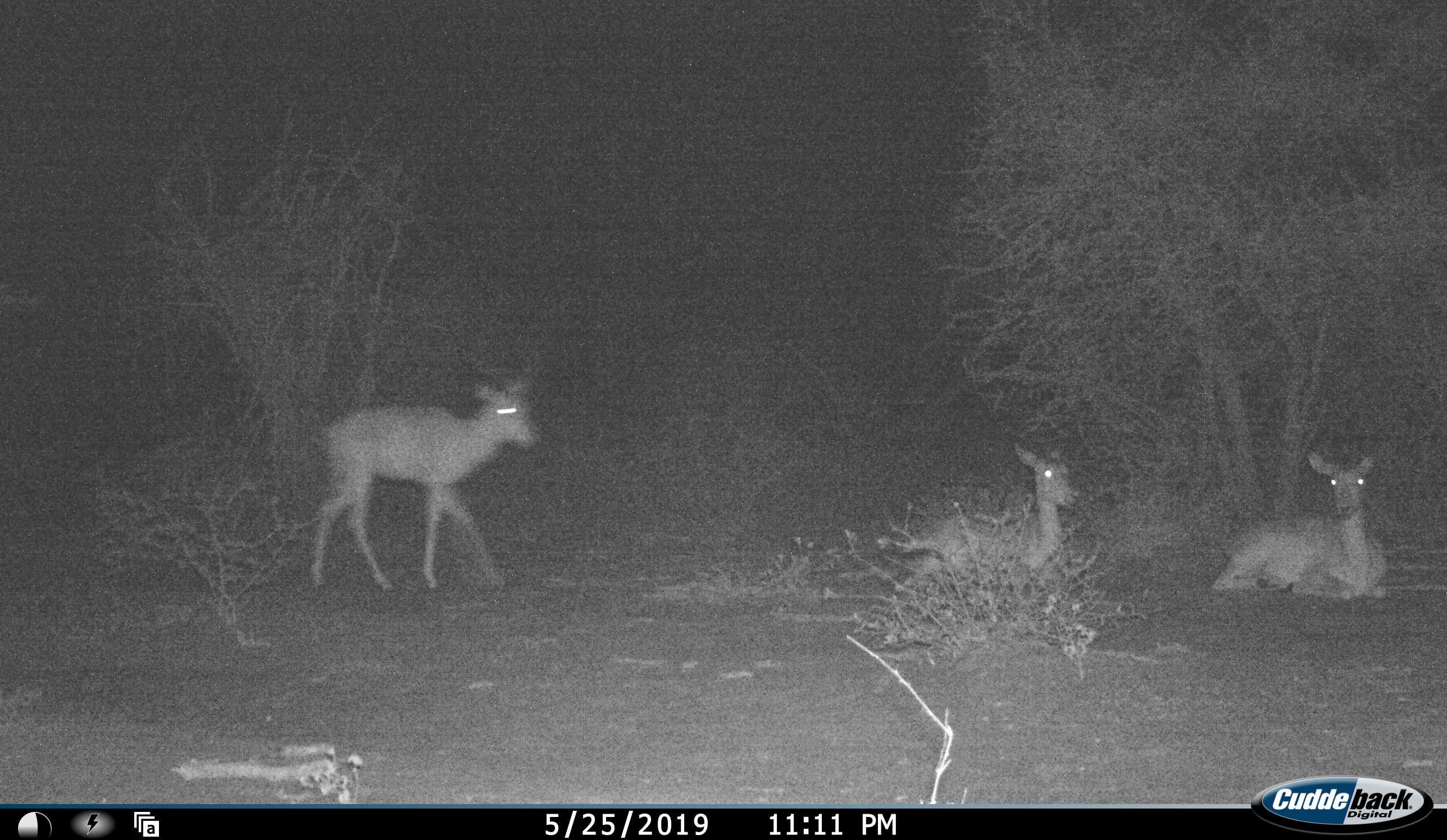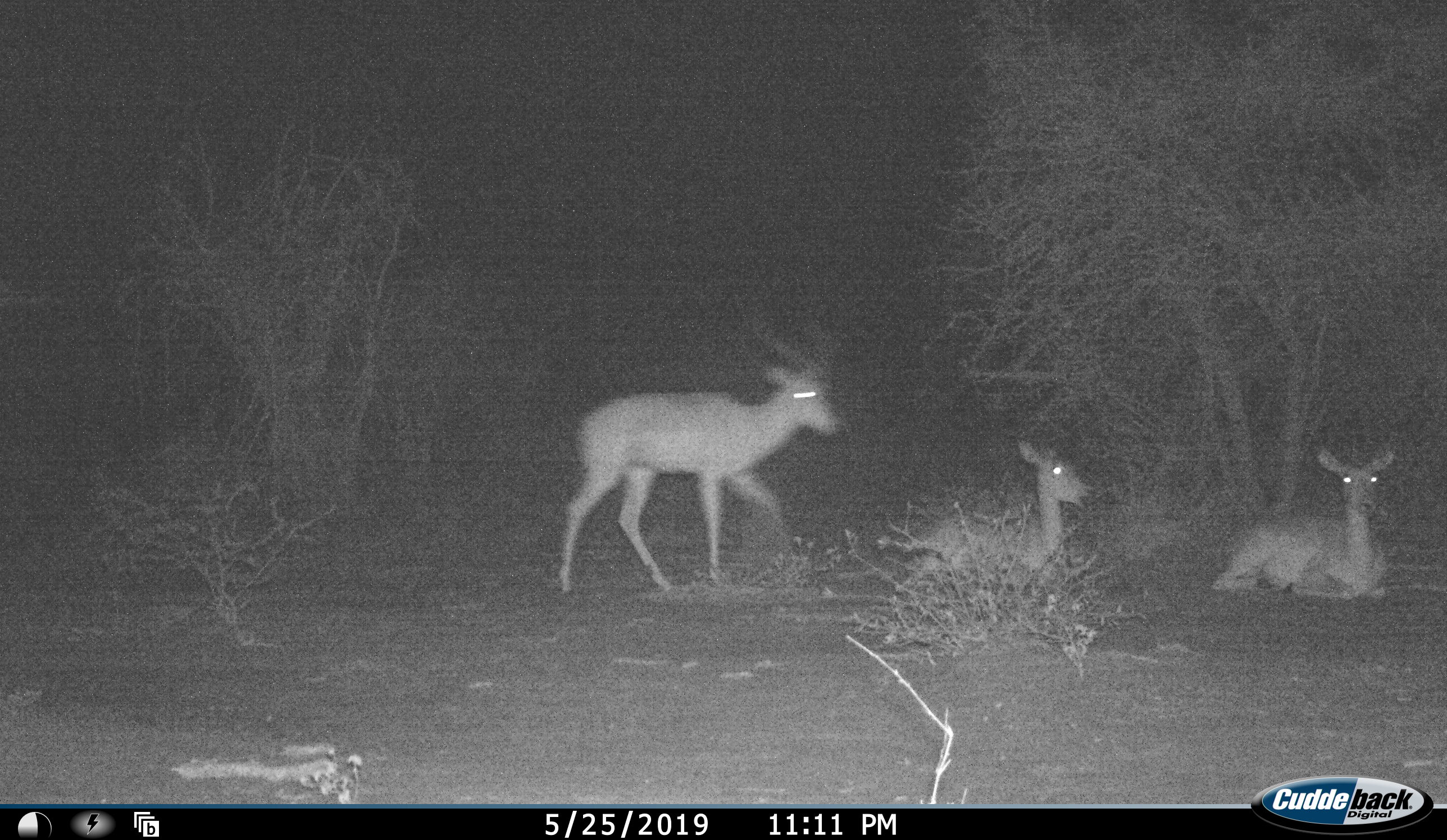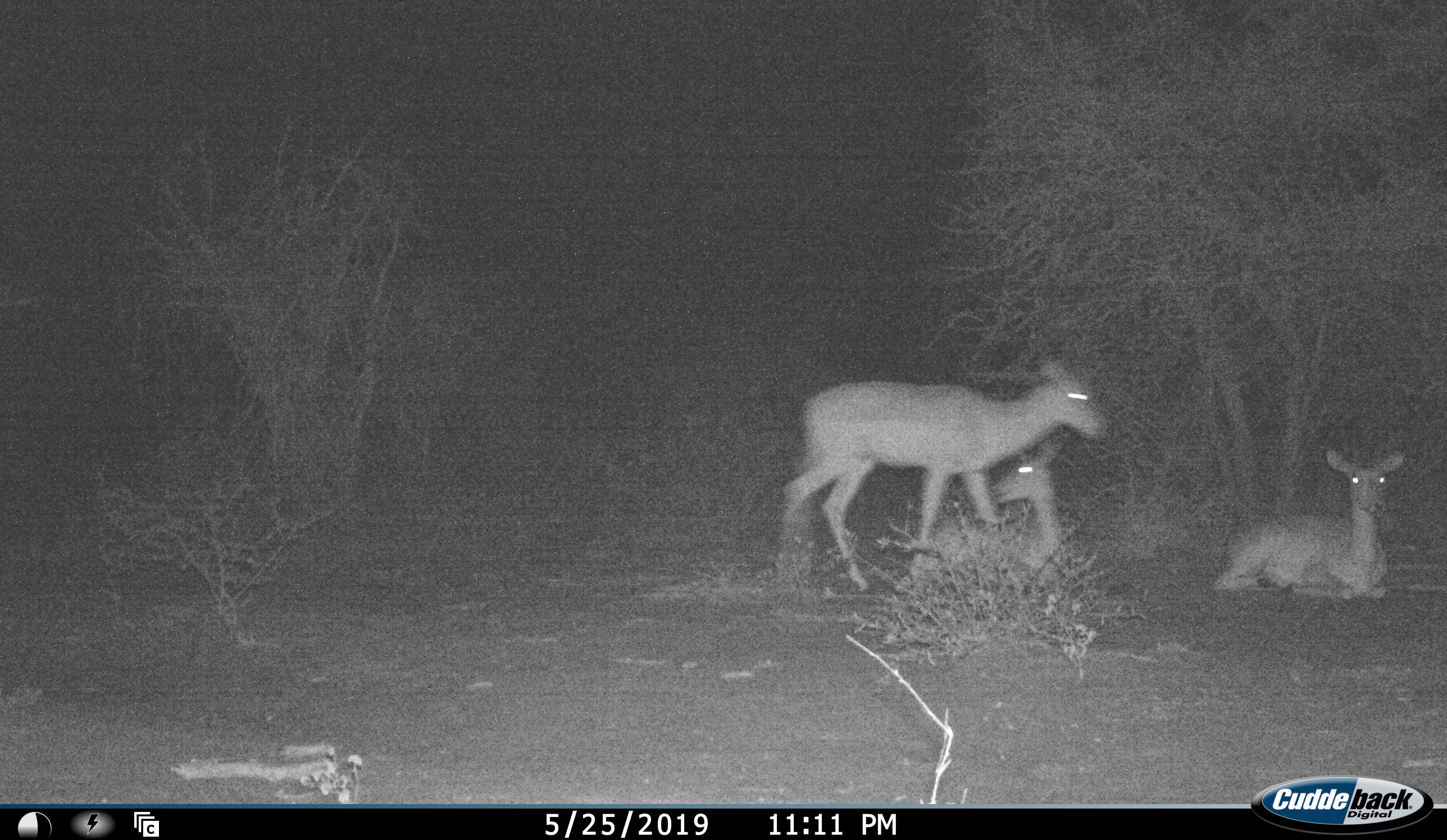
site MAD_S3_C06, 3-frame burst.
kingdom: Animalia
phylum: Chordata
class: Mammalia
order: Artiodactyla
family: Bovidae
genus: Redunca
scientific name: Redunca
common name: reedbuck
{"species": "reedbuck (Redunca)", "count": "3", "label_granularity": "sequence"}